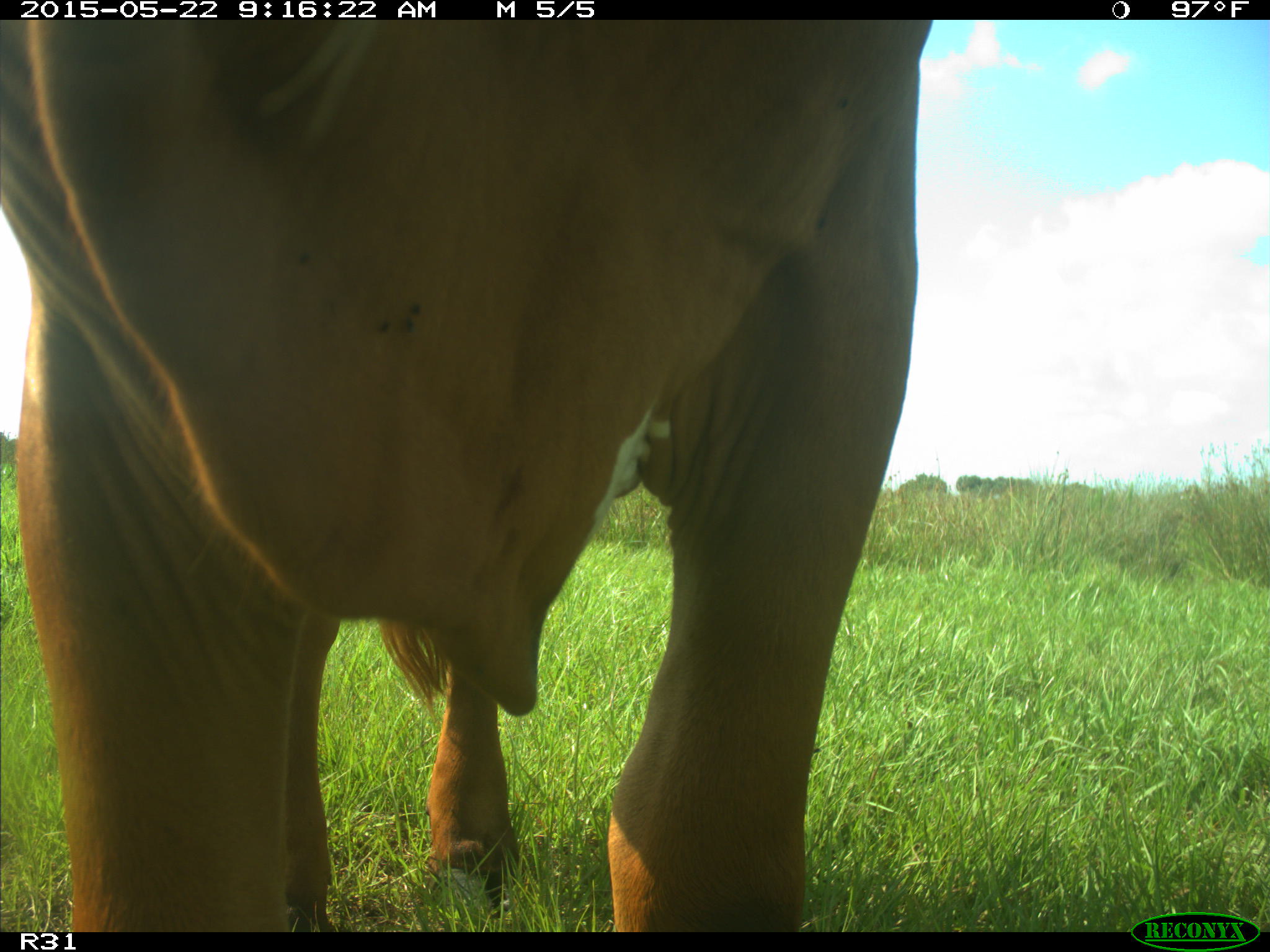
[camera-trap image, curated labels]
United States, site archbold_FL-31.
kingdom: Animalia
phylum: Chordata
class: Mammalia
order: Artiodactyla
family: Bovidae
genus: Bos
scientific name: Bos taurus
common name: domestic cow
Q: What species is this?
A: Bos taurus (domestic cow).